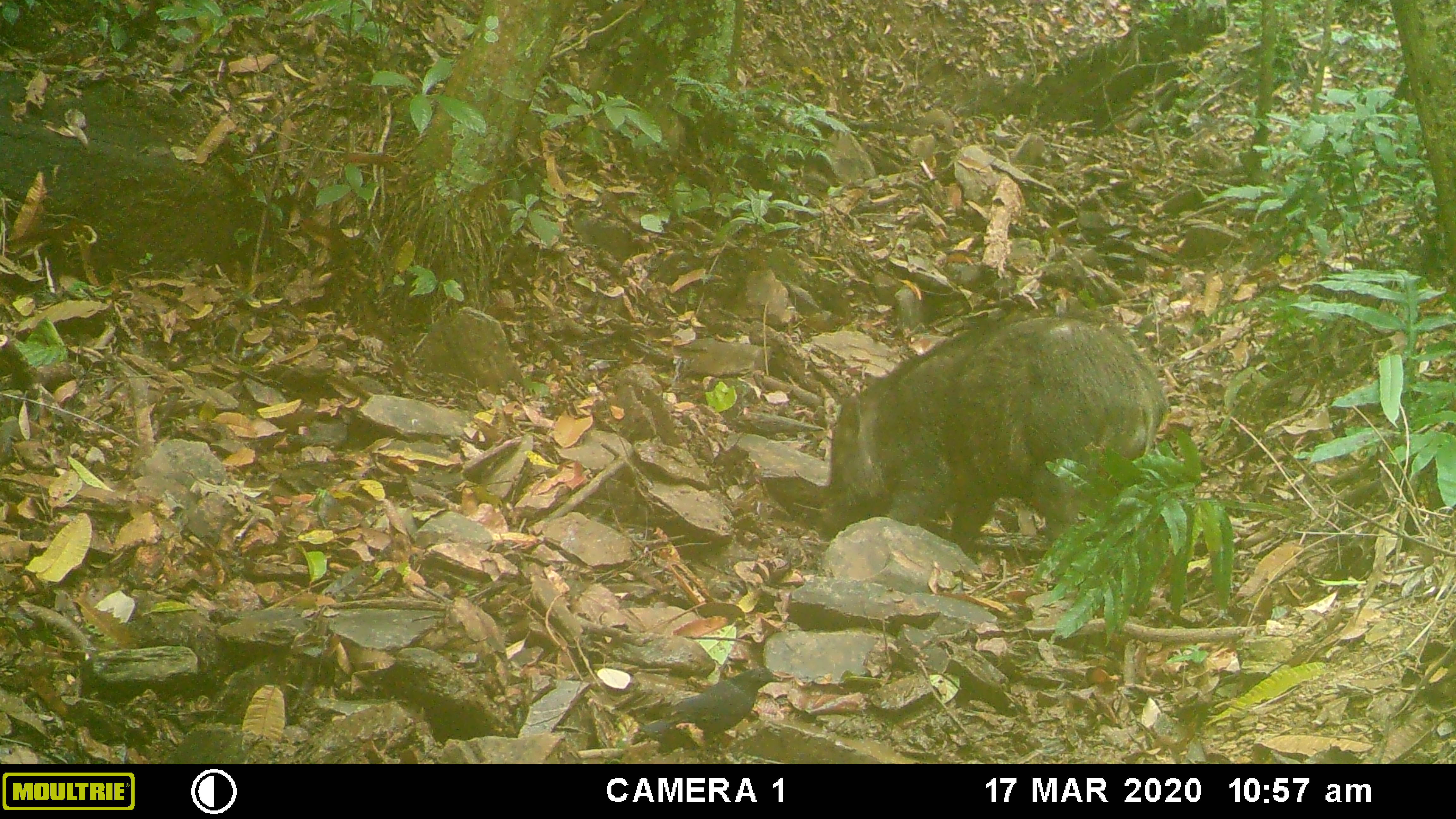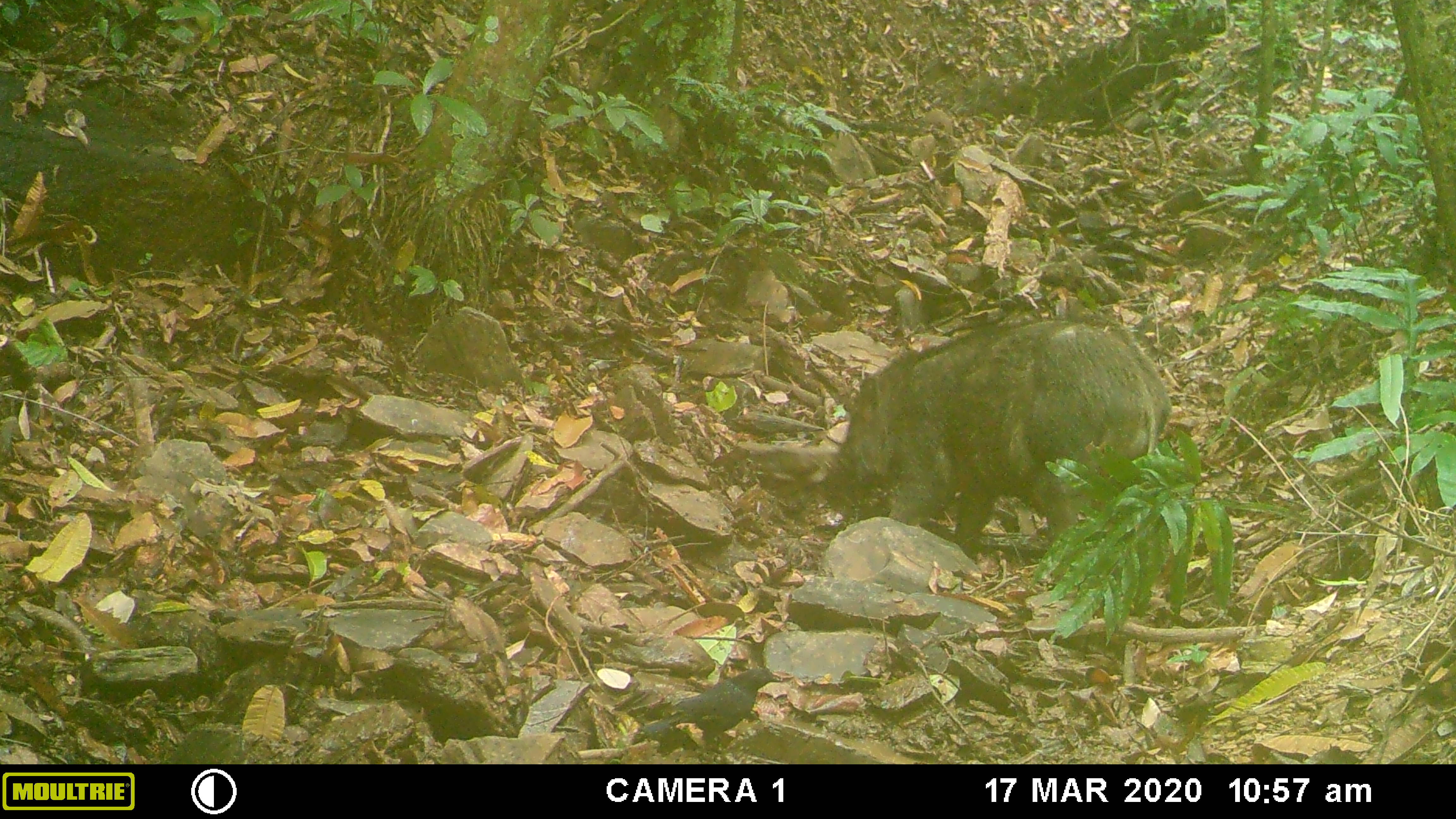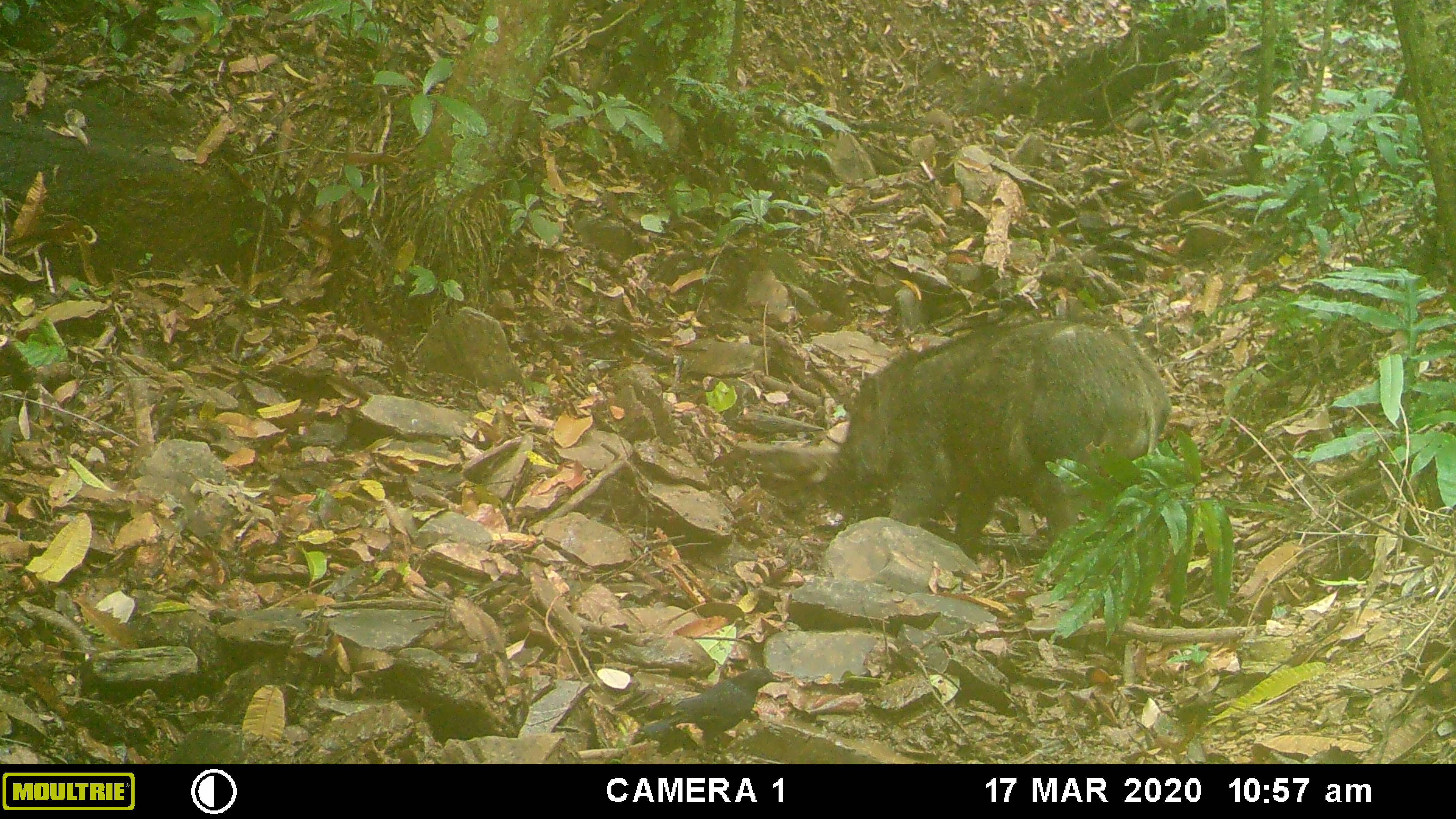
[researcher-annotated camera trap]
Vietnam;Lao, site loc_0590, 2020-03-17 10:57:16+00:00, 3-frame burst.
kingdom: Animalia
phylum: Chordata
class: Mammalia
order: Artiodactyla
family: Suidae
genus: Sus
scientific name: Sus scrofa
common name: eurasian wild pig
Eurasian wild pig (Sus scrofa). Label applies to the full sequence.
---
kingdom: Animalia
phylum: Chordata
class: Aves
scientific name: Aves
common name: bird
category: unidentified bird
Unidentified bird (bird) (Aves). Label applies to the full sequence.